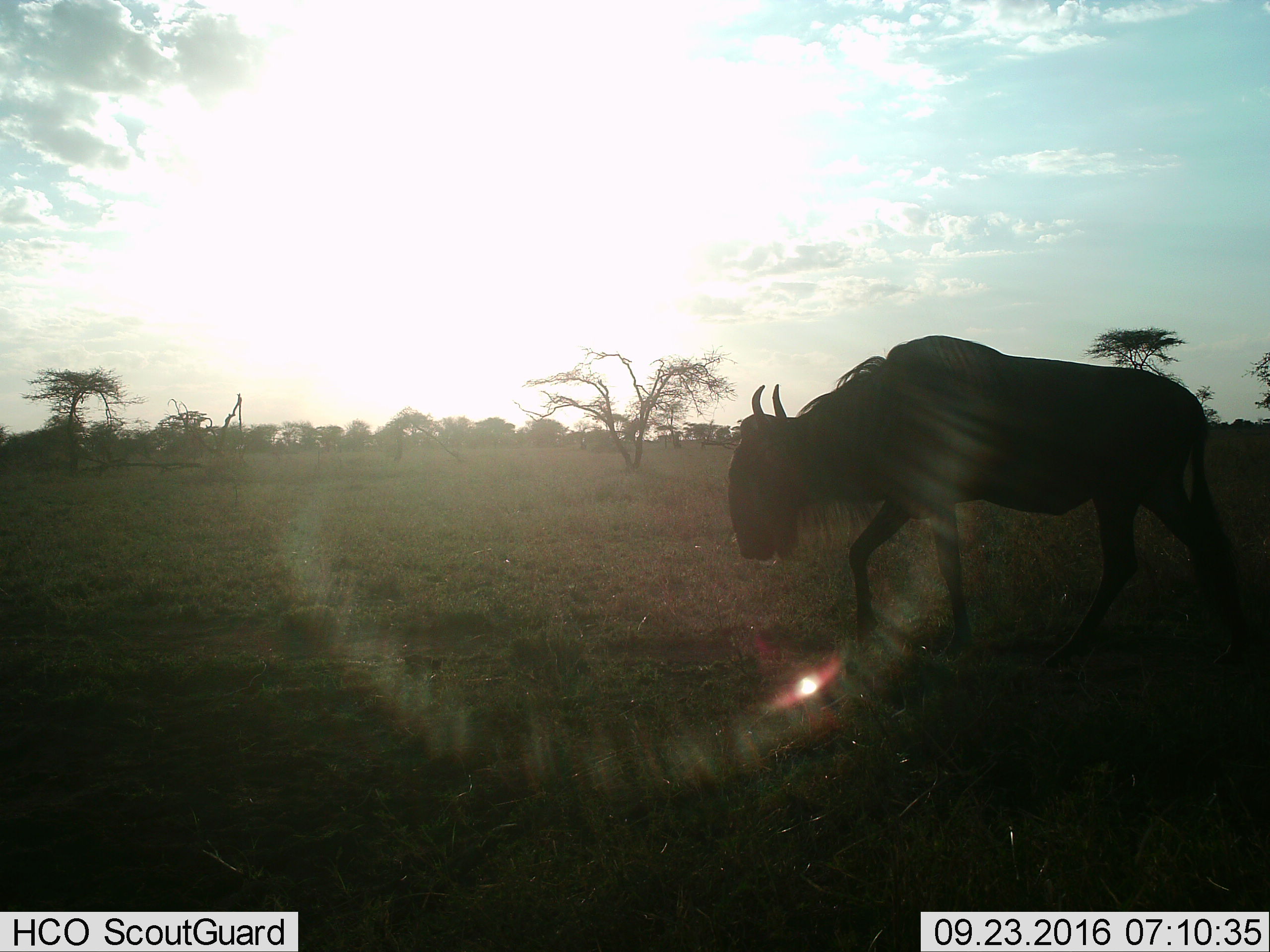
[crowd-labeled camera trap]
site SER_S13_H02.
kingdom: Animalia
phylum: Chordata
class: Mammalia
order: Artiodactyla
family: Bovidae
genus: Connochaetes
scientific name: Connochaetes taurinus taurinus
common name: blue wildebeest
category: wildebeestblue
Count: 1.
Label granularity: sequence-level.